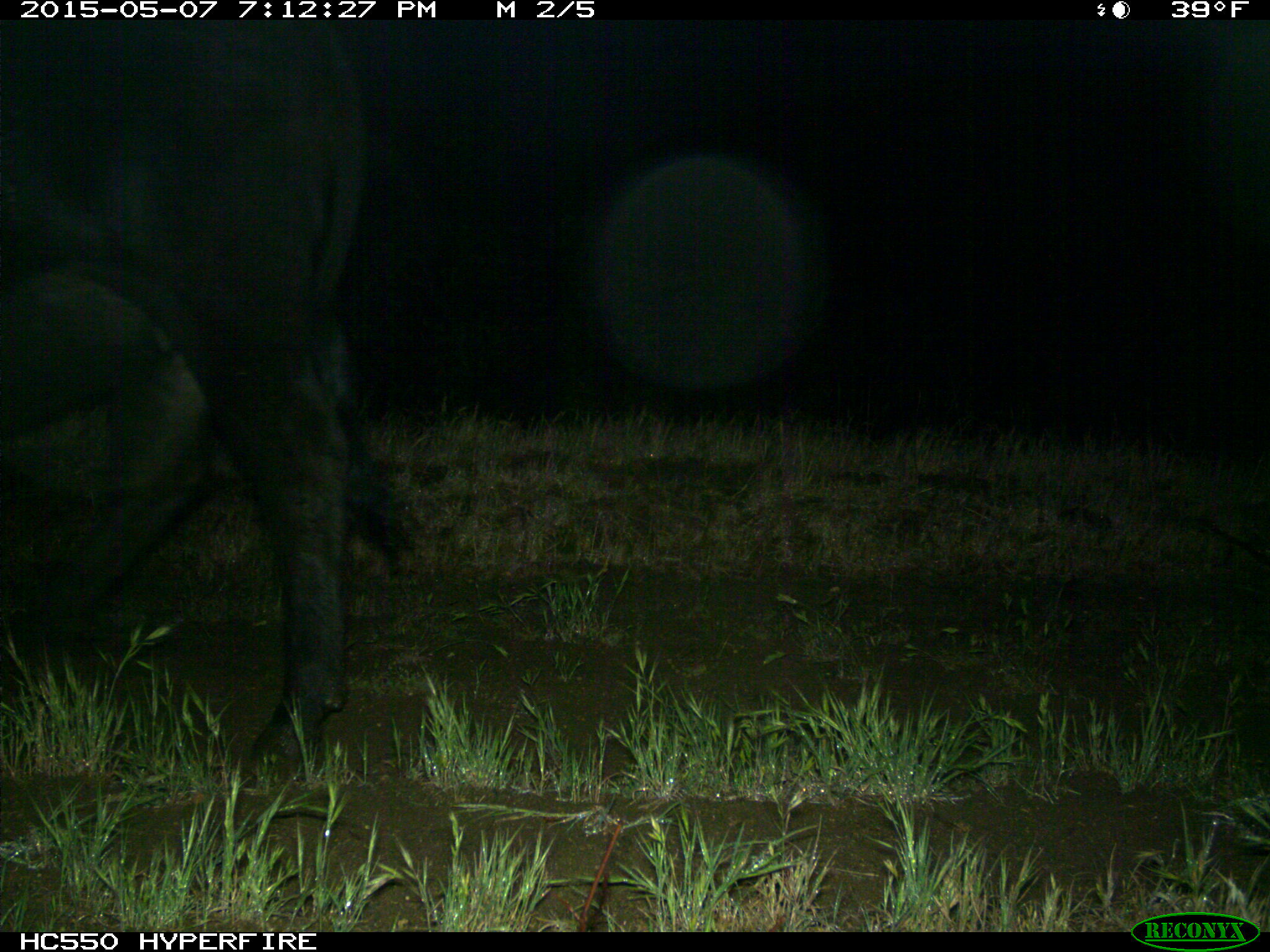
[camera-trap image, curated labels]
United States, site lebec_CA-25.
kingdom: Animalia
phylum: Chordata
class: Mammalia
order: Artiodactyla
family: Bovidae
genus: Bos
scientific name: Bos taurus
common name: domestic cow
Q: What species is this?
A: Bos taurus (domestic cow).